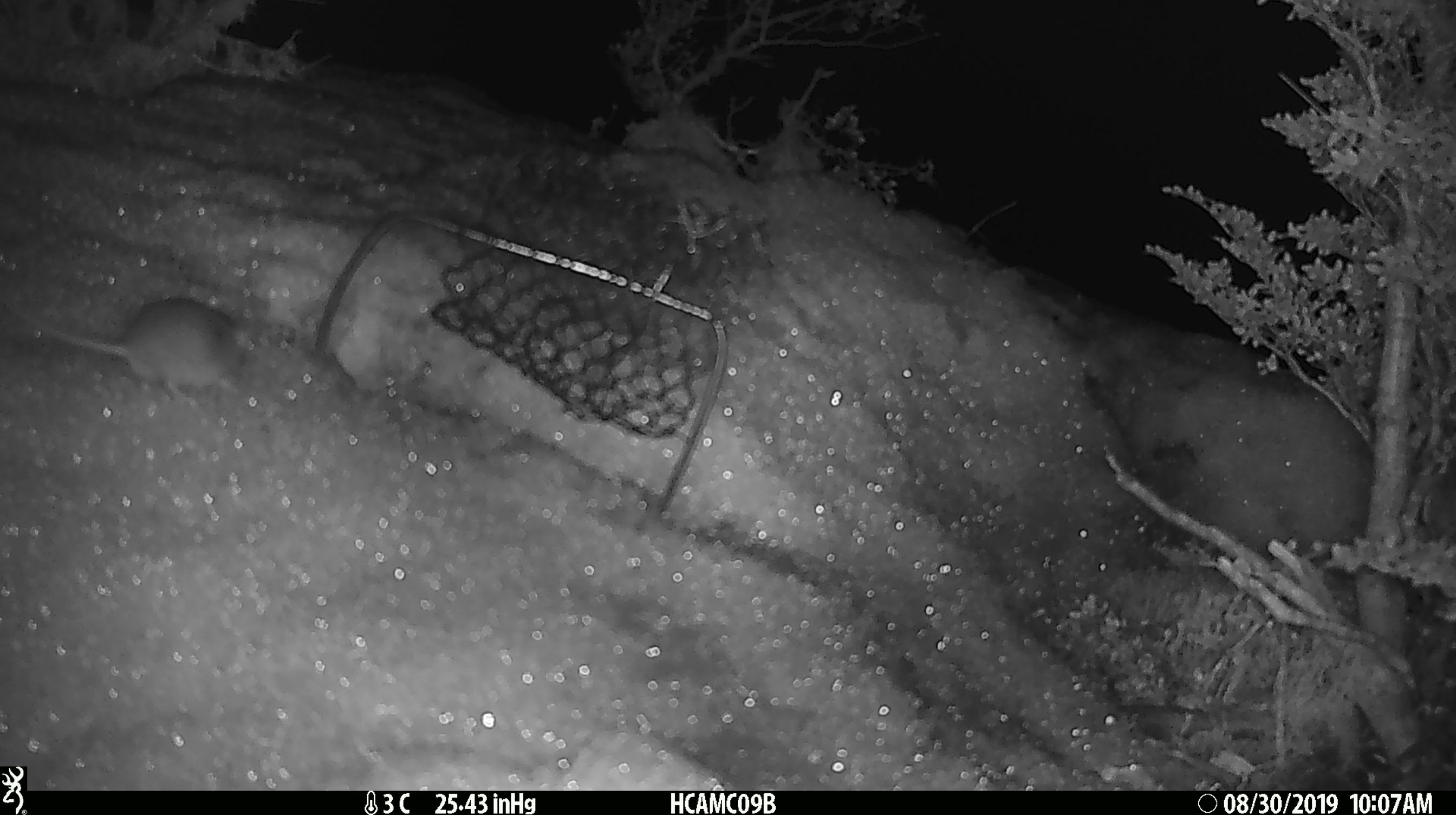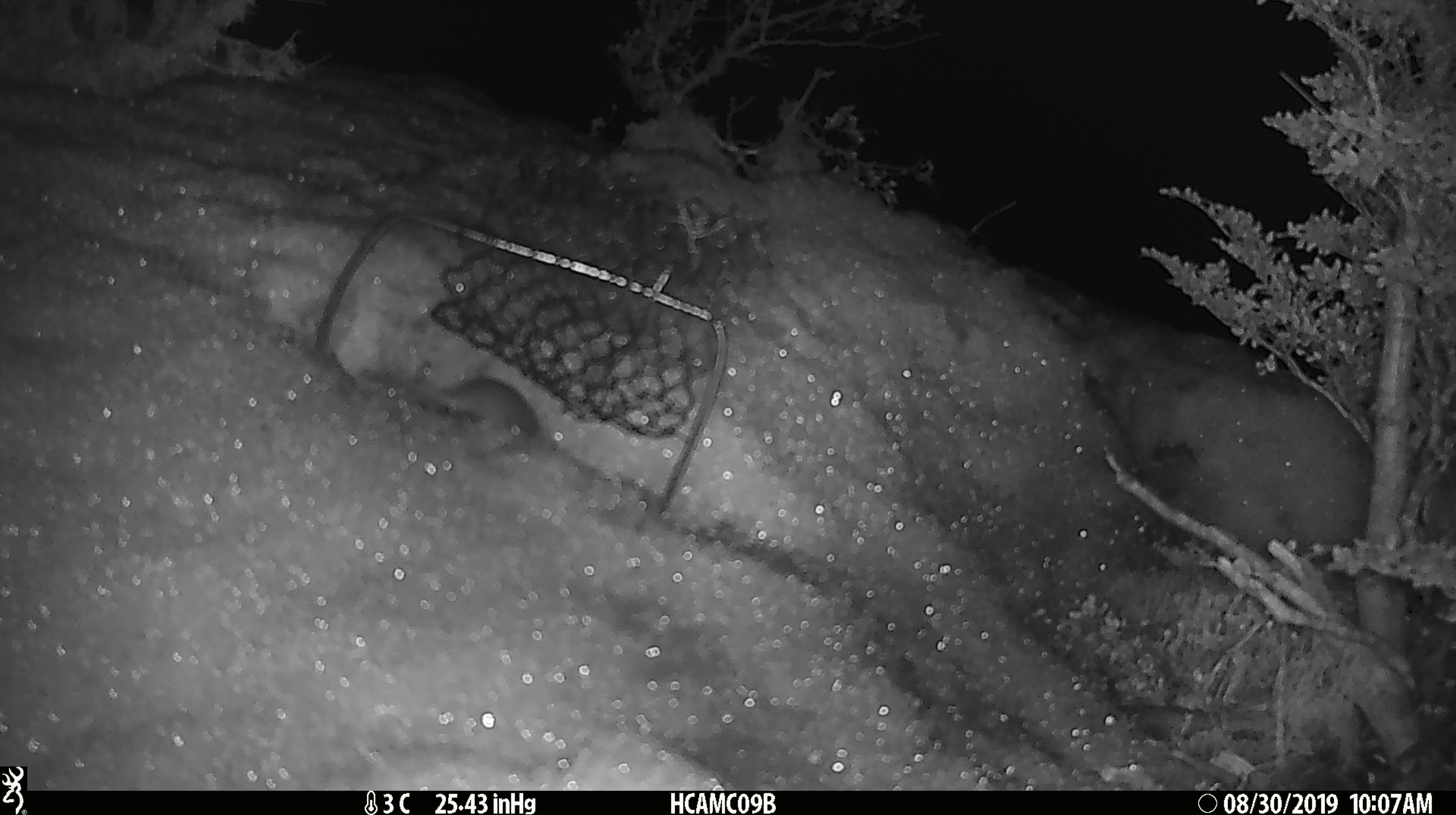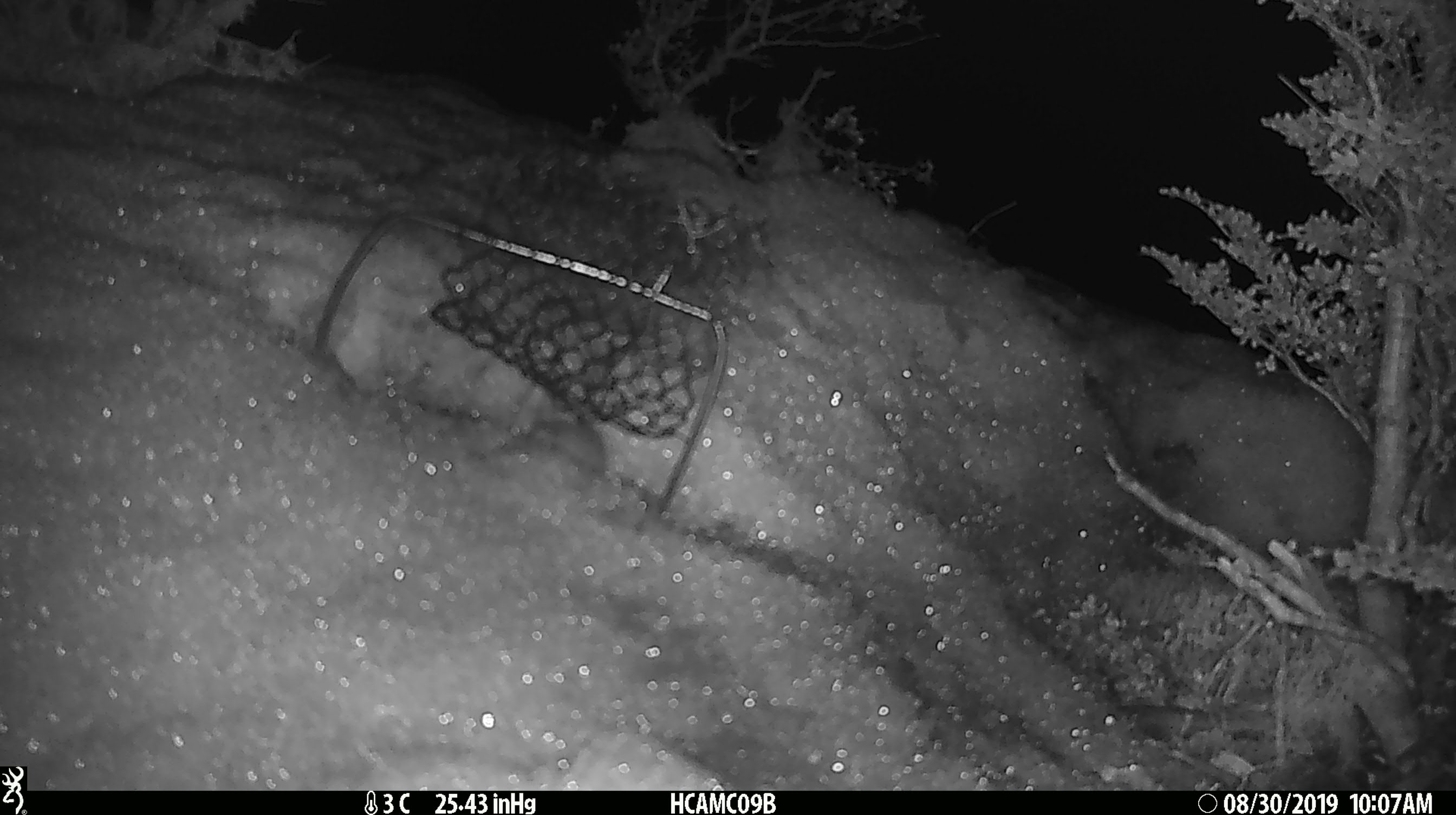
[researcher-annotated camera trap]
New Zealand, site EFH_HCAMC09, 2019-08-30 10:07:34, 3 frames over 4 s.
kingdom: Animalia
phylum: Chordata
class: Mammalia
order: Rodentia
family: Muridae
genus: Mus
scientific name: Mus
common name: mouse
Mouse (Mus).